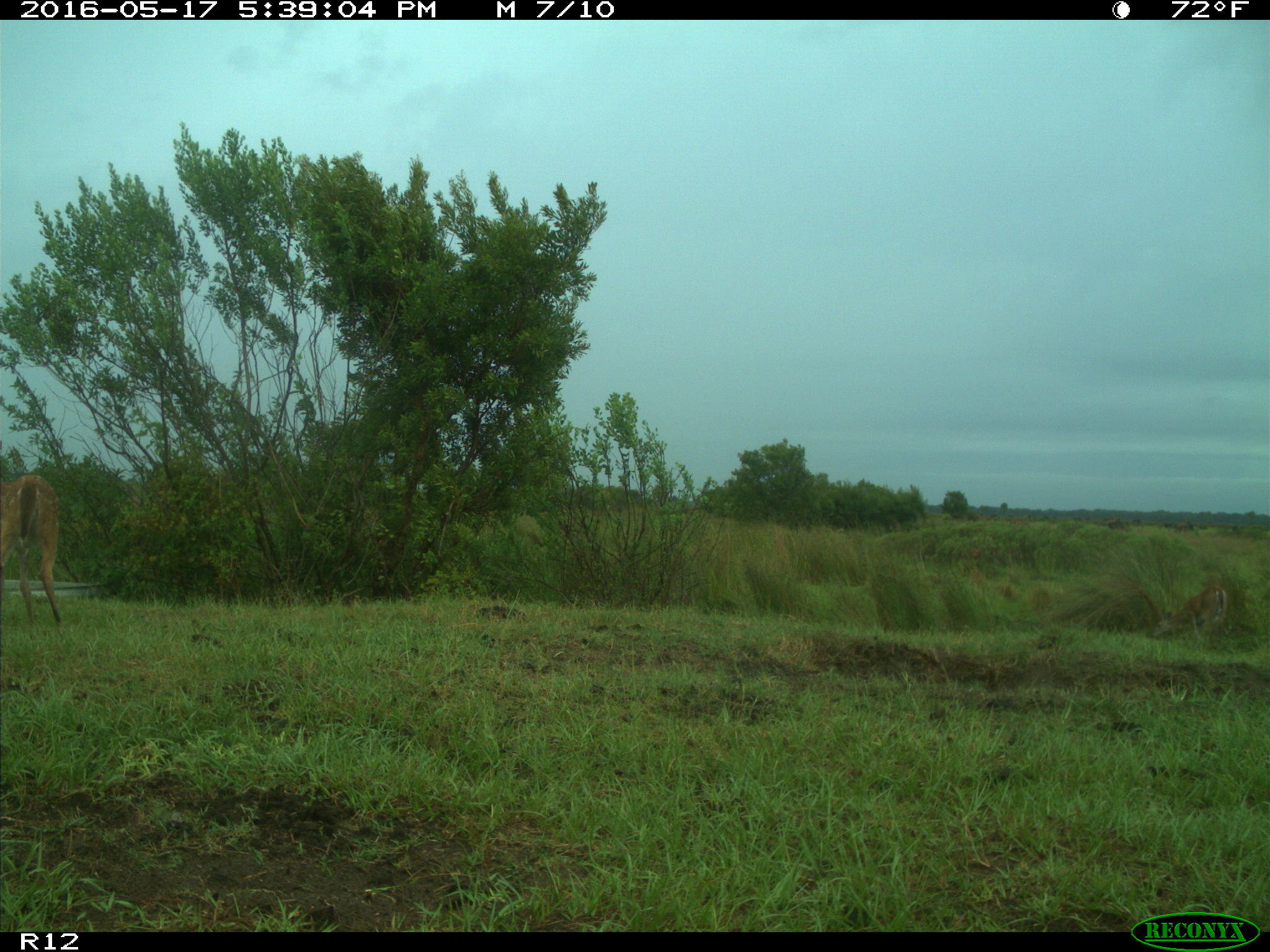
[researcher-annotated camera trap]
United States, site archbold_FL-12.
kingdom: Animalia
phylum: Chordata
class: Mammalia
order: Artiodactyla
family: Cervidae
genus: Odocoileus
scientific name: Odocoileus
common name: deer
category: unidentified deer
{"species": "unidentified deer (deer) (Odocoileus)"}